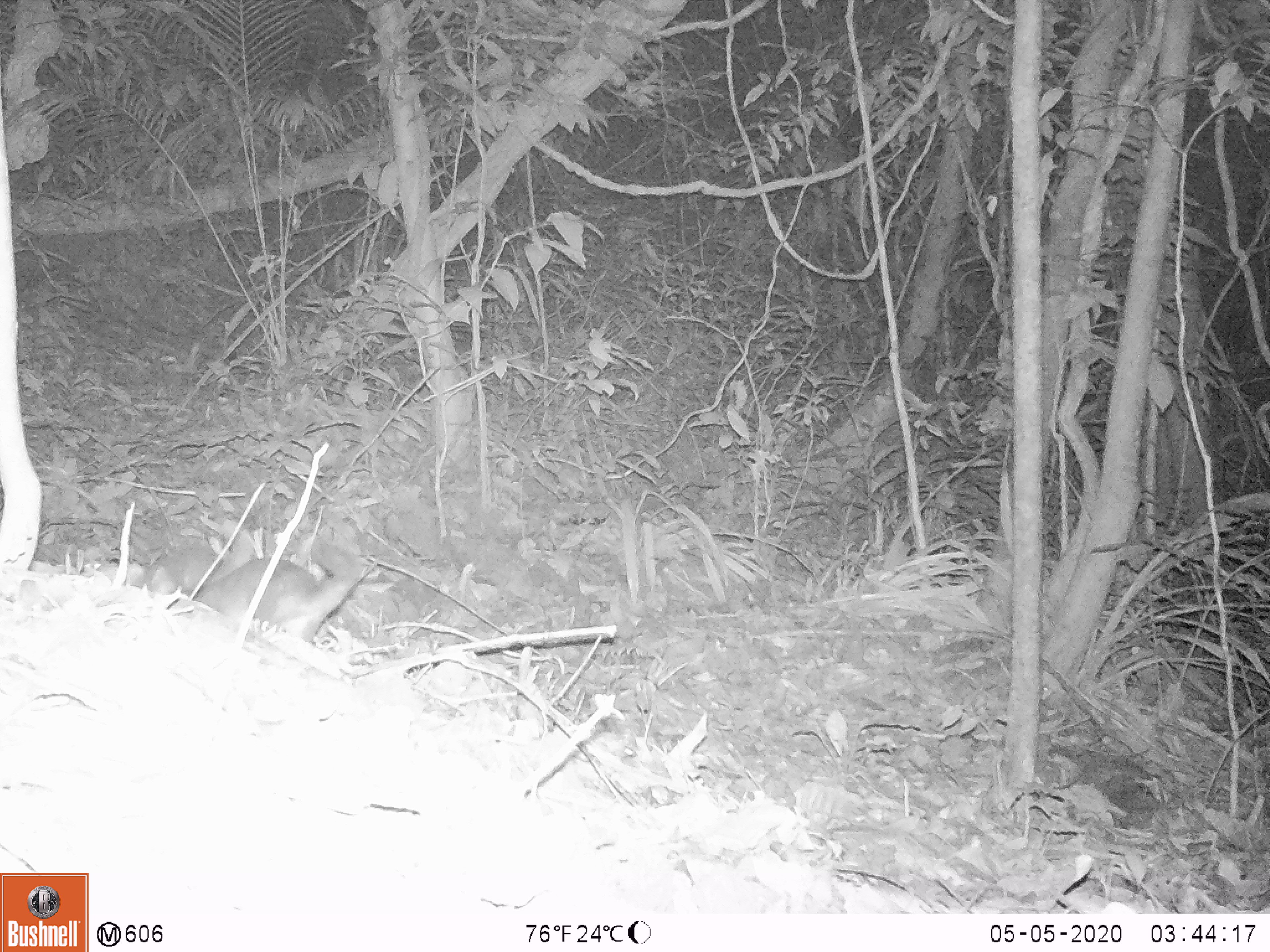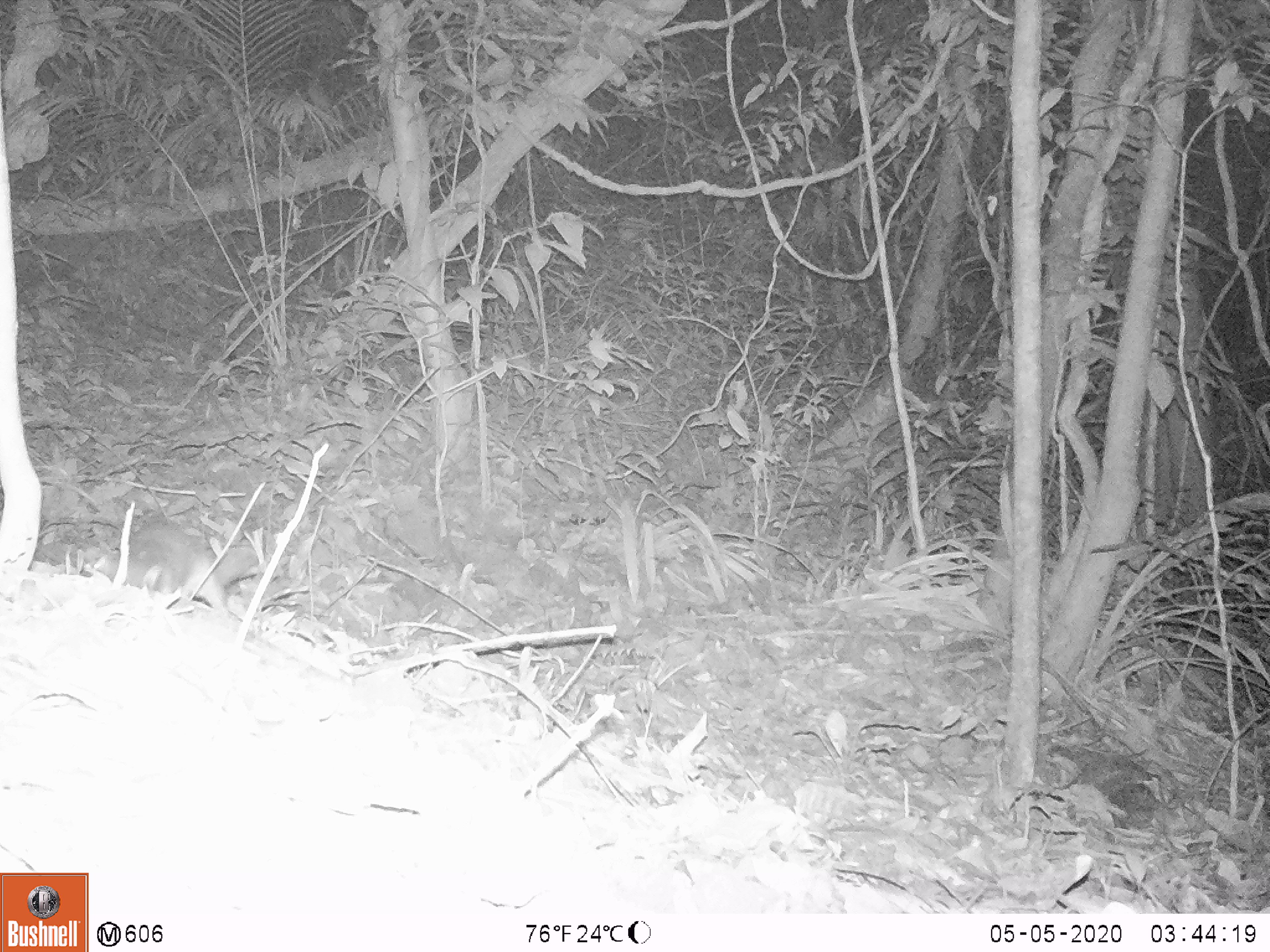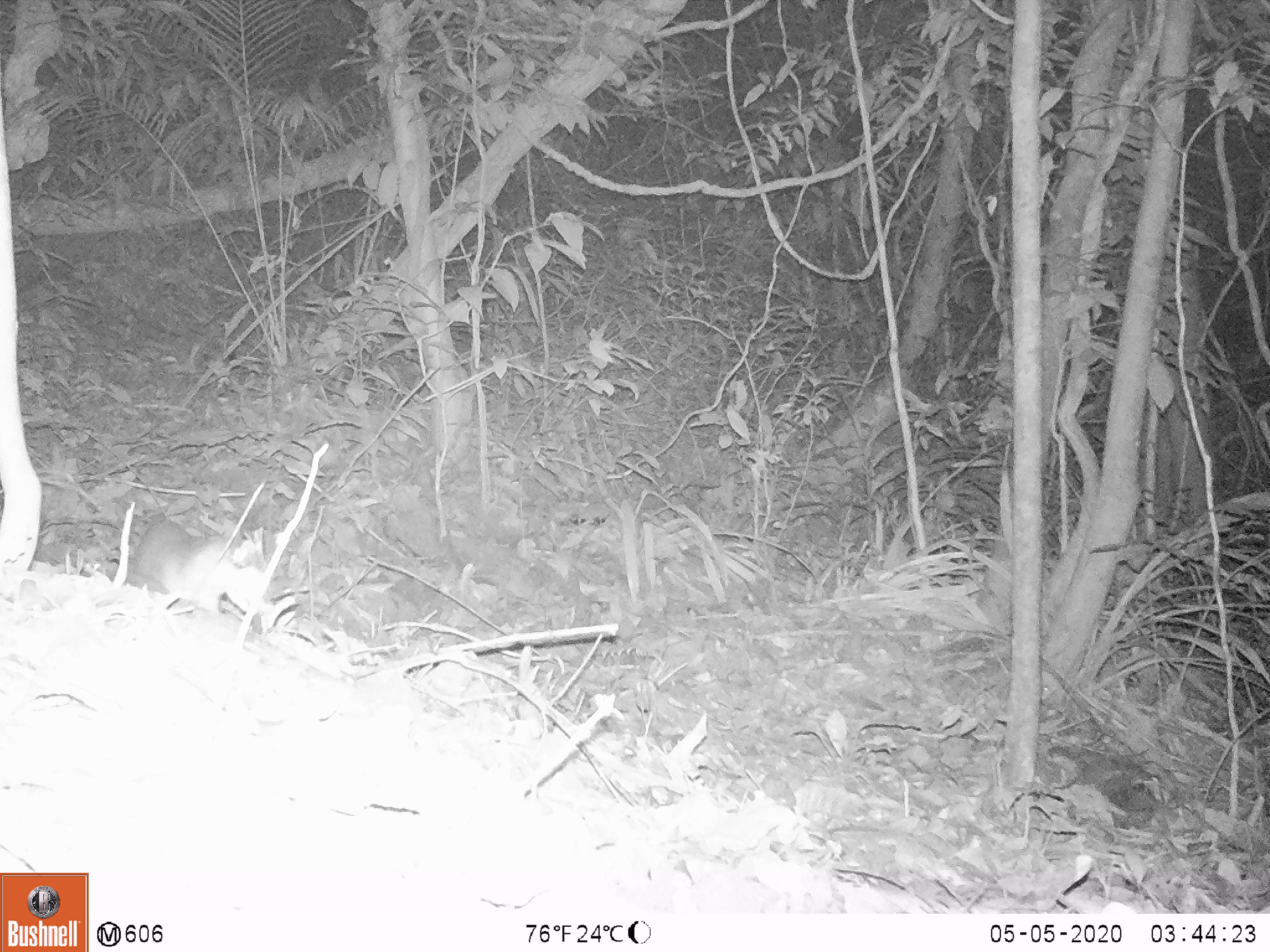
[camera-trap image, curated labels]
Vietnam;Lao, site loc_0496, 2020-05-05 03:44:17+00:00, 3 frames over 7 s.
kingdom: Animalia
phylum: Chordata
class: Mammalia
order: Carnivora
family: Mustelidae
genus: Melogale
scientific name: Melogale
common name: ferret badger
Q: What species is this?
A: Ferret badger (Melogale).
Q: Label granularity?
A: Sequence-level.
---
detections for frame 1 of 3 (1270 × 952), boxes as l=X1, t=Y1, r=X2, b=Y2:
ferret badger: l=190, t=542, r=361, b=643; l=126, t=530, r=253, b=592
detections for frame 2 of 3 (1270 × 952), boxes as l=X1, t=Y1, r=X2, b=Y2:
ferret badger: l=97, t=514, r=259, b=619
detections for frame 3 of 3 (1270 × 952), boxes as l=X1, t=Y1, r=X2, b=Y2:
ferret badger: l=128, t=519, r=271, b=622